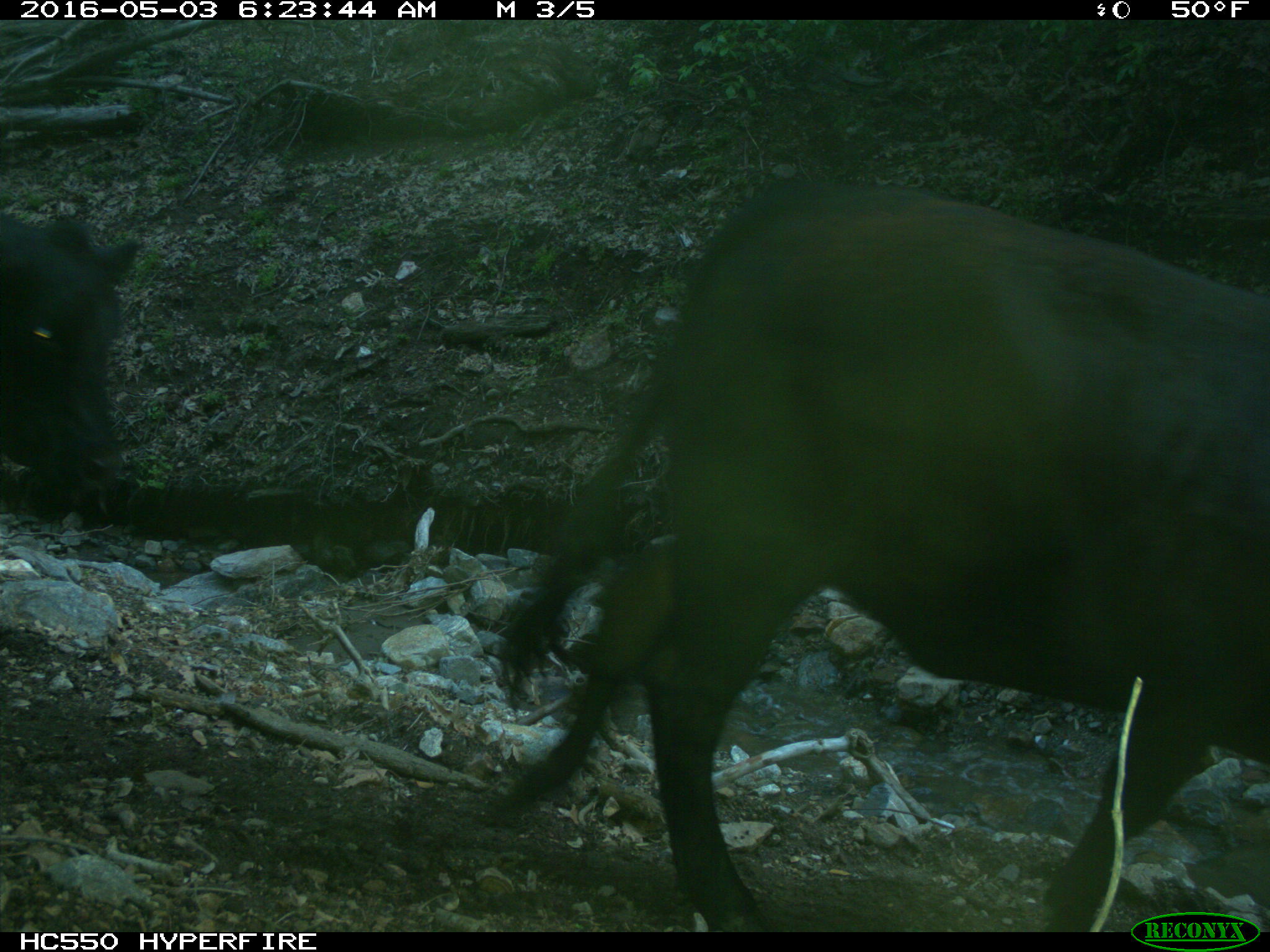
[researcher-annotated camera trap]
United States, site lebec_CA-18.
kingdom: Animalia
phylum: Chordata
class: Mammalia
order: Artiodactyla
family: Bovidae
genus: Bos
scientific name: Bos taurus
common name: domestic cow